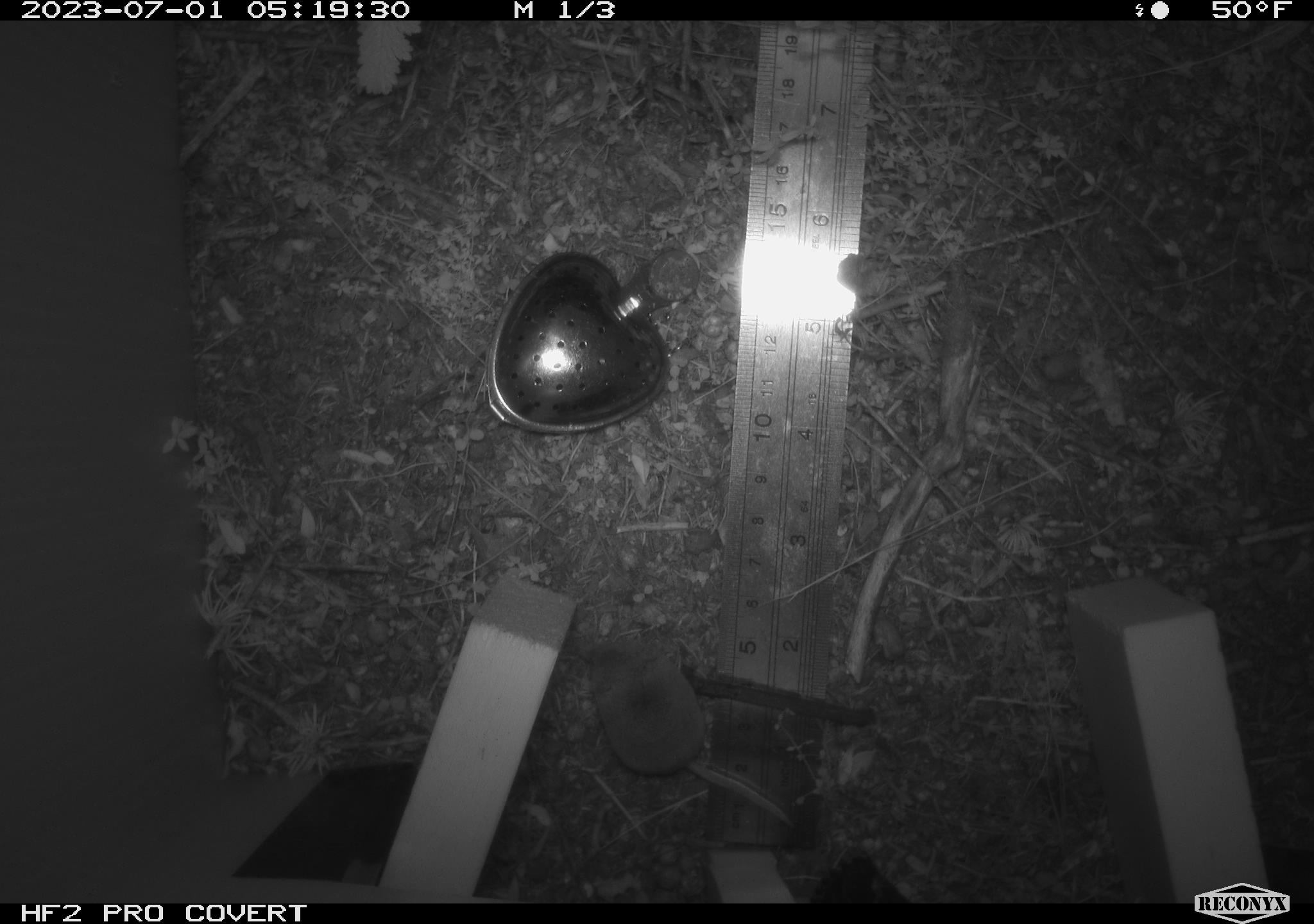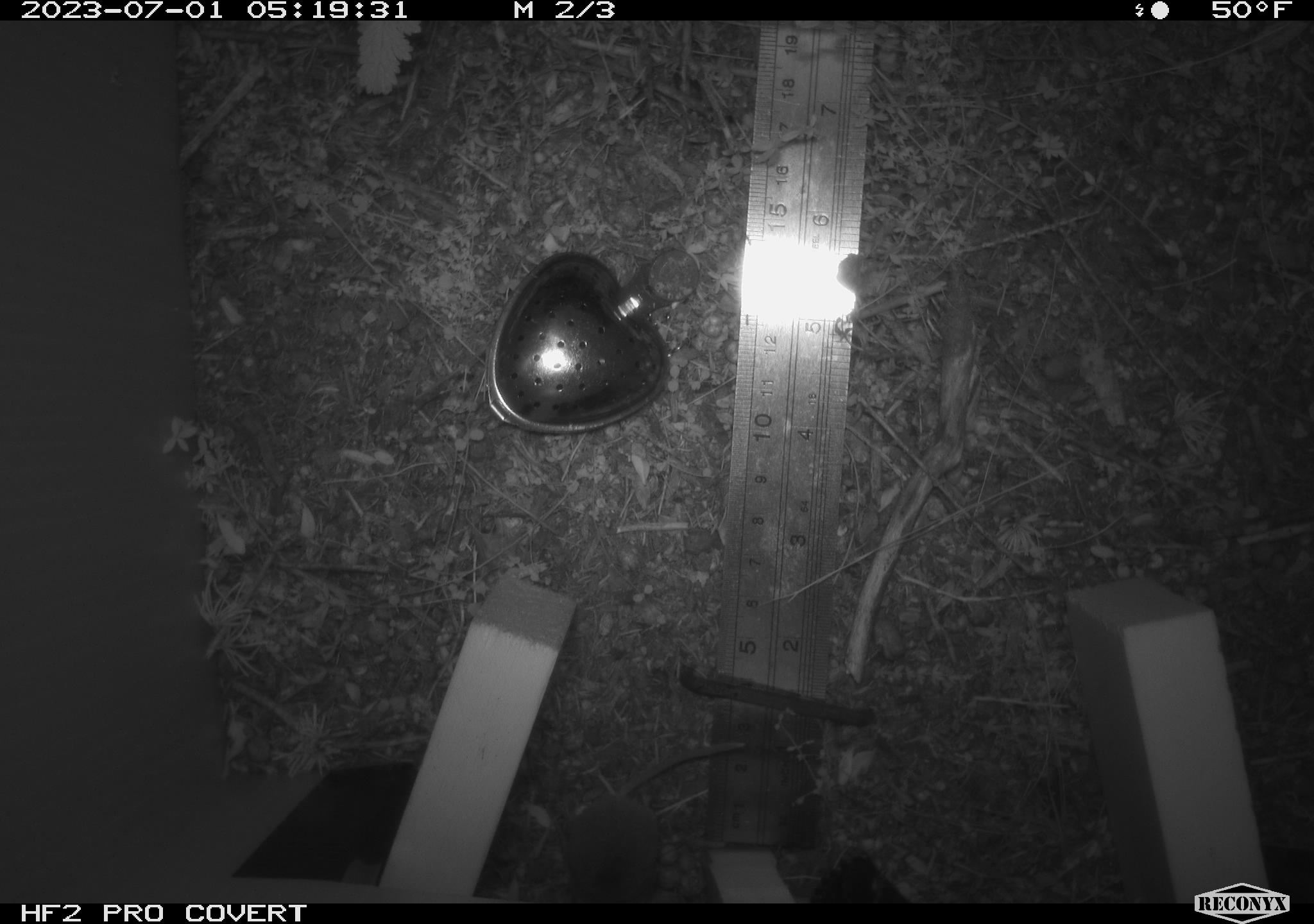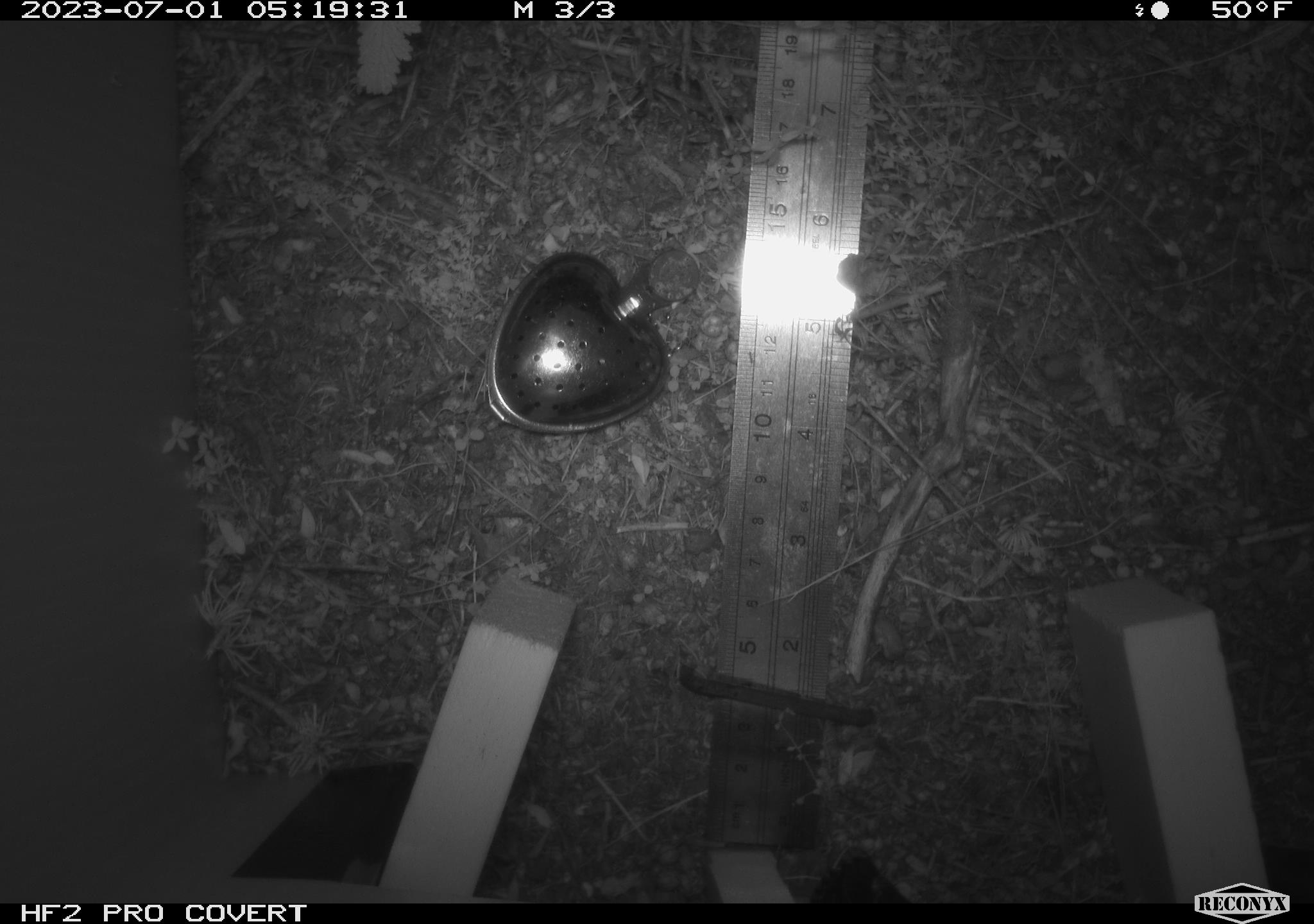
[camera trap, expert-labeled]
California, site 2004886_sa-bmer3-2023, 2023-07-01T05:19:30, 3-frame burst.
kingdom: Animalia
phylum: Chordata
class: Mammalia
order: Eulipotyphla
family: Soricidae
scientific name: Soricidae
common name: shrews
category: soricidae family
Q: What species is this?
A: Soricidae family (shrews) (Soricidae).